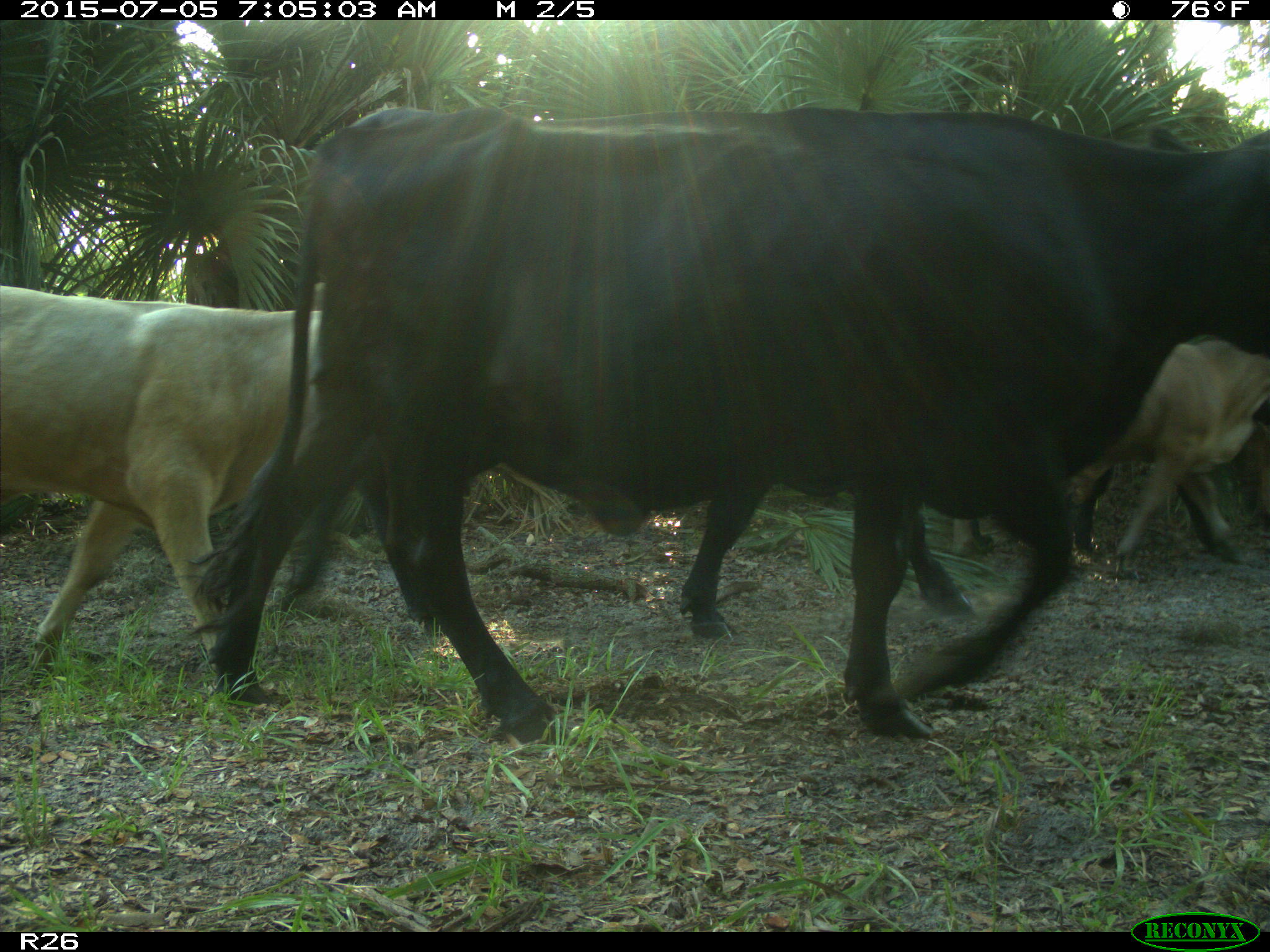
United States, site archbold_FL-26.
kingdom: Animalia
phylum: Chordata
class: Mammalia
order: Artiodactyla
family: Bovidae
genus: Bos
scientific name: Bos taurus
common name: domestic cow